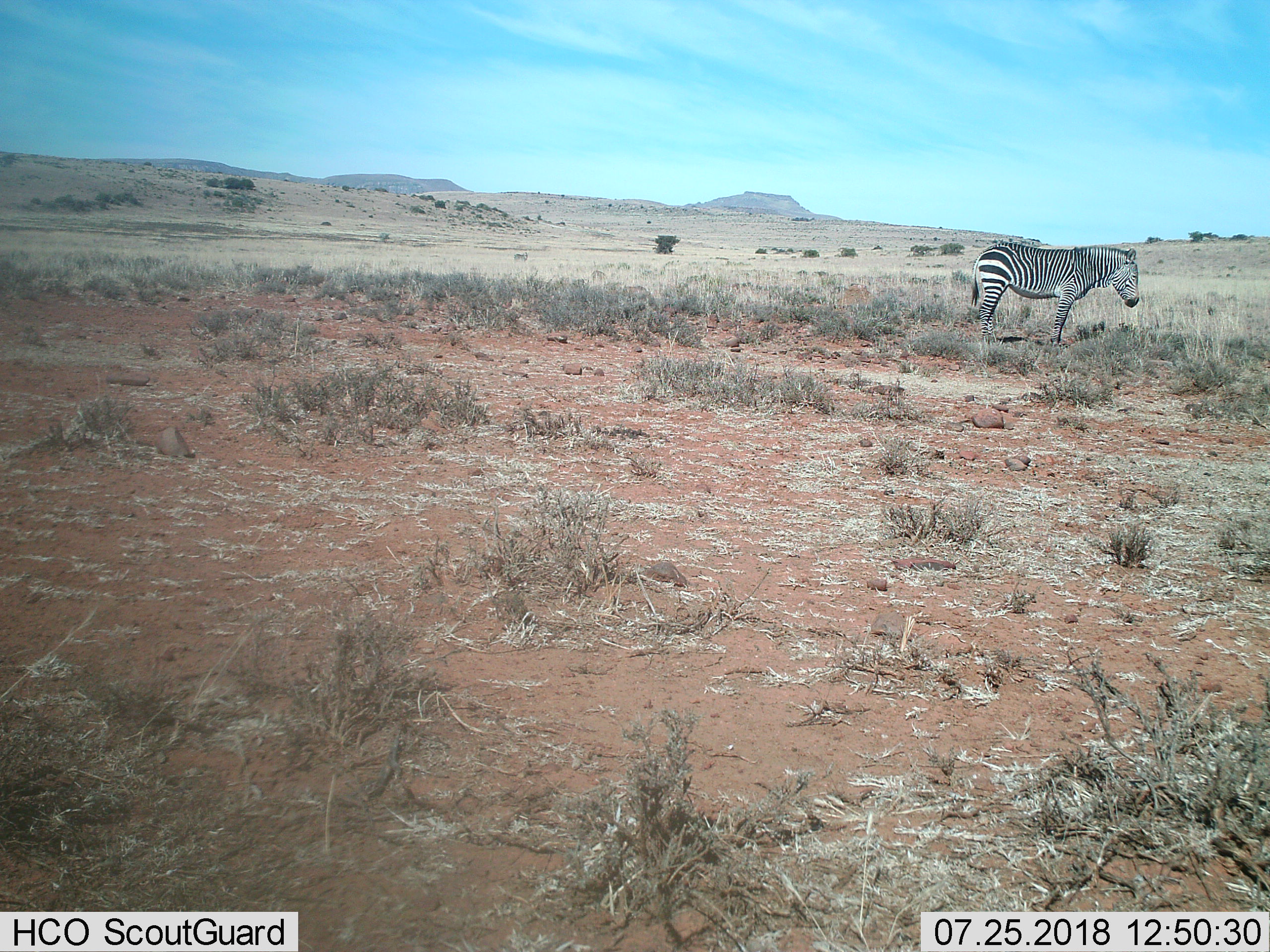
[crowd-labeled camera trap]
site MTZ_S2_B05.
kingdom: Animalia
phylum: Chordata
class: Mammalia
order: Perissodactyla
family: Equidae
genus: Equus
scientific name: Equus zebra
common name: mountain zebra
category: zebramountain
Zebramountain (mountain zebra) (Equus zebra), count 1. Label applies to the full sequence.